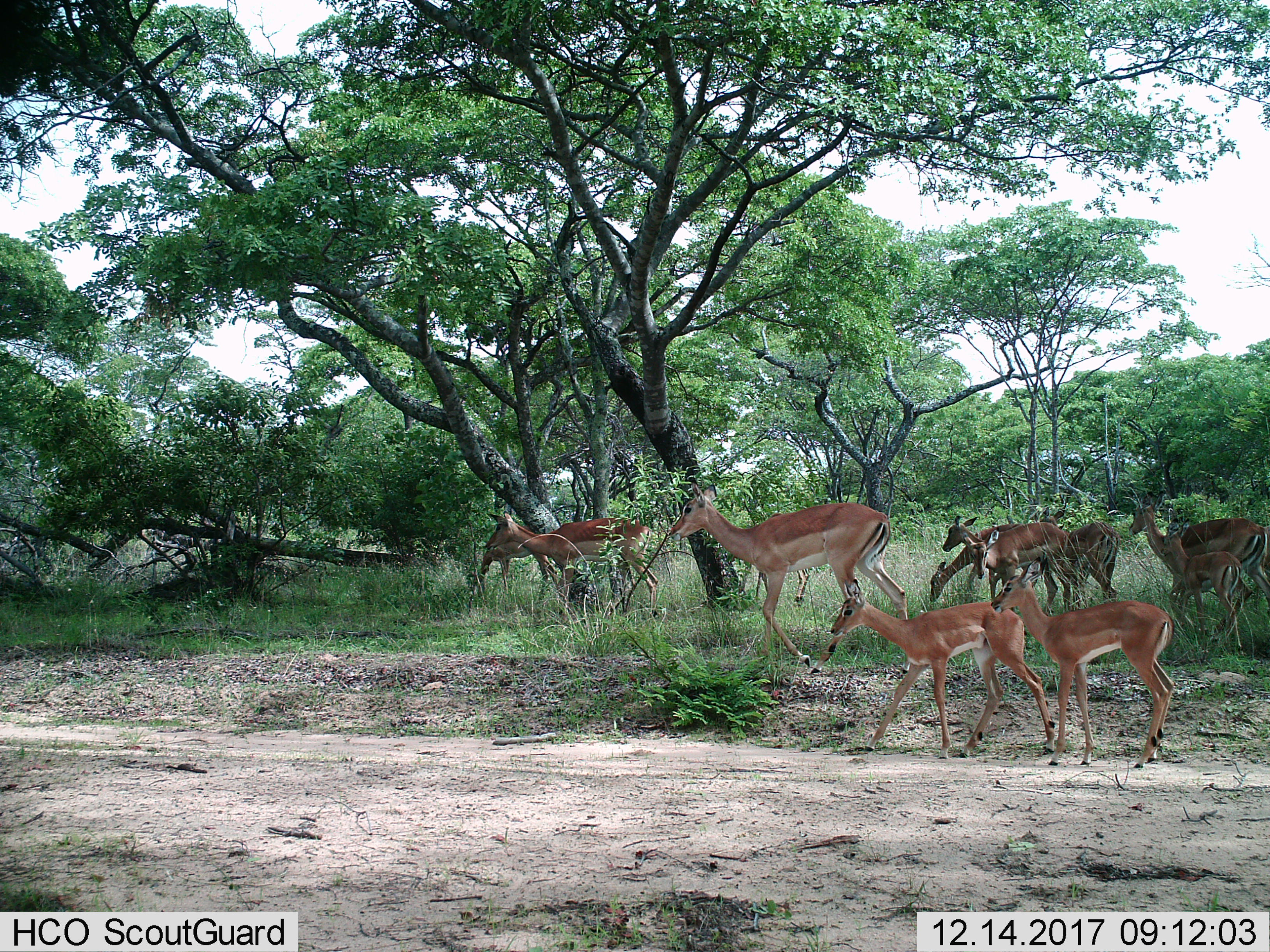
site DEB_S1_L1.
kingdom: Animalia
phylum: Chordata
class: Mammalia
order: Artiodactyla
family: Bovidae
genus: Aepyceros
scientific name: Aepyceros melampus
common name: impala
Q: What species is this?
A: Impala (Aepyceros melampus).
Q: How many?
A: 11-50.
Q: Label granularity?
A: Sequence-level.